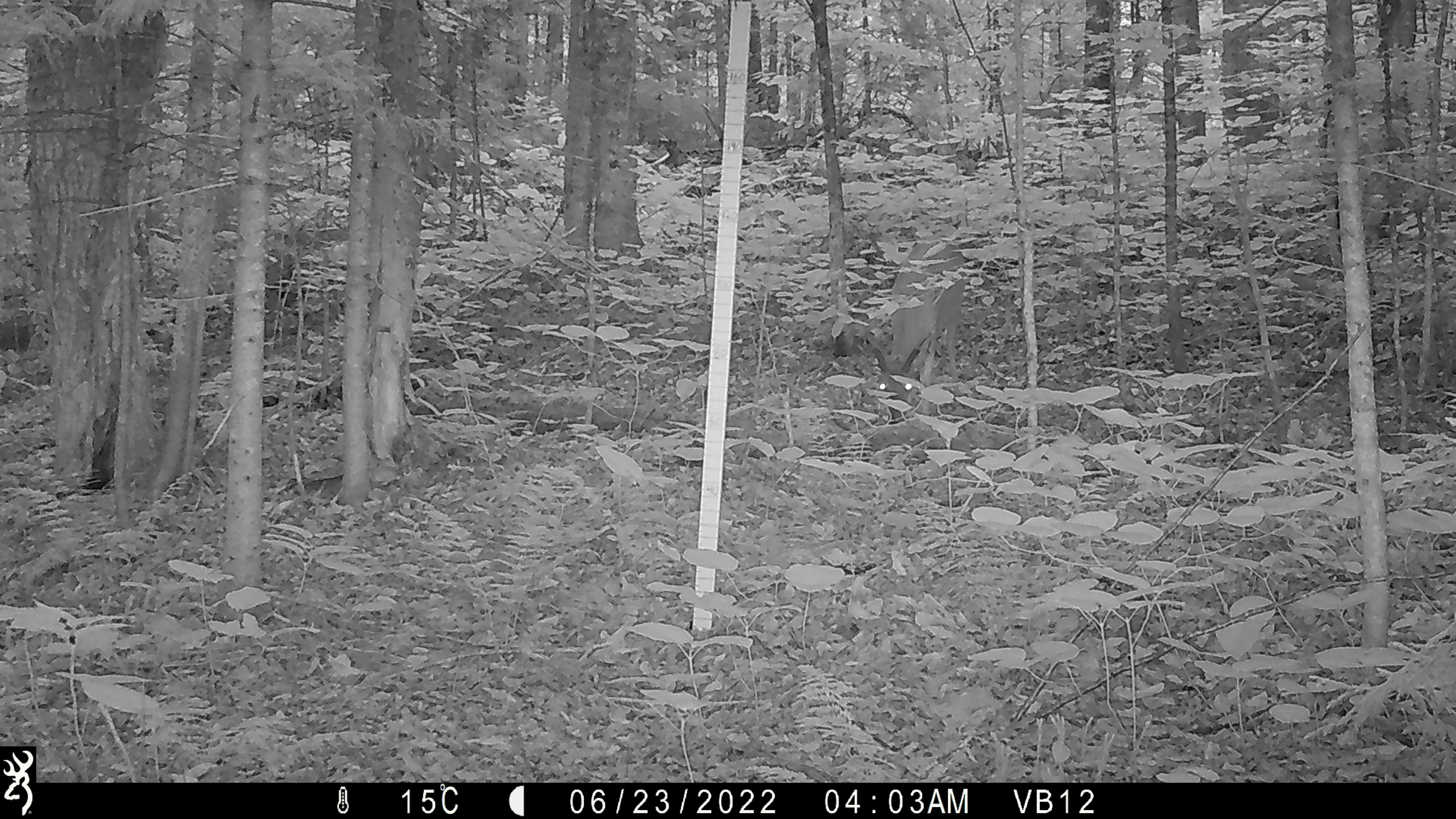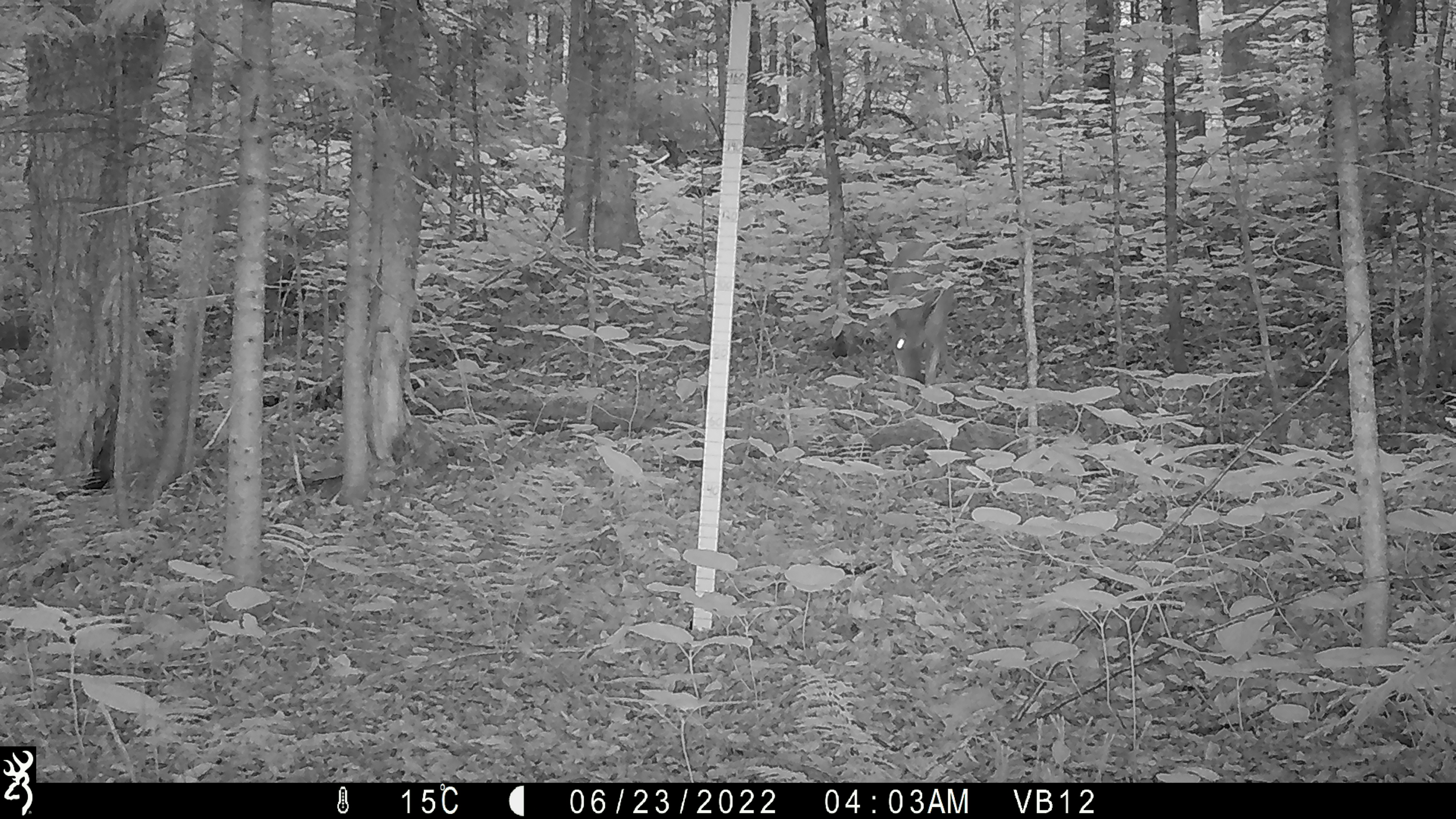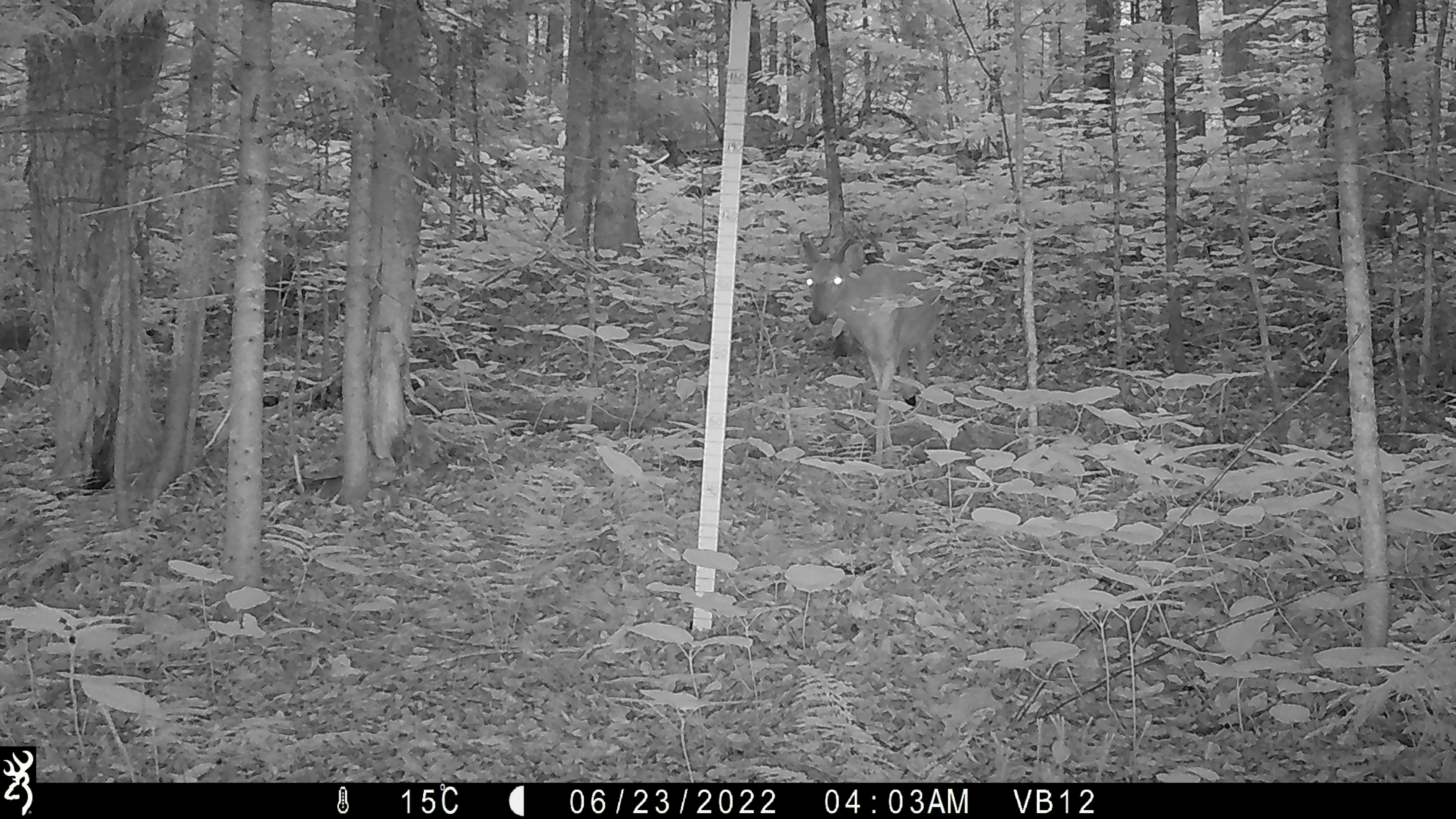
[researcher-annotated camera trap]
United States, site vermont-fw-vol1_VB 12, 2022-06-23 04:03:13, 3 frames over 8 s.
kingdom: Animalia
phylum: Chordata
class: Mammalia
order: Artiodactyla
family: Cervidae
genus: Odocoileus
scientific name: Odocoileus virginianus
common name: white-tailed deer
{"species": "white-tailed deer (Odocoileus virginianus)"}